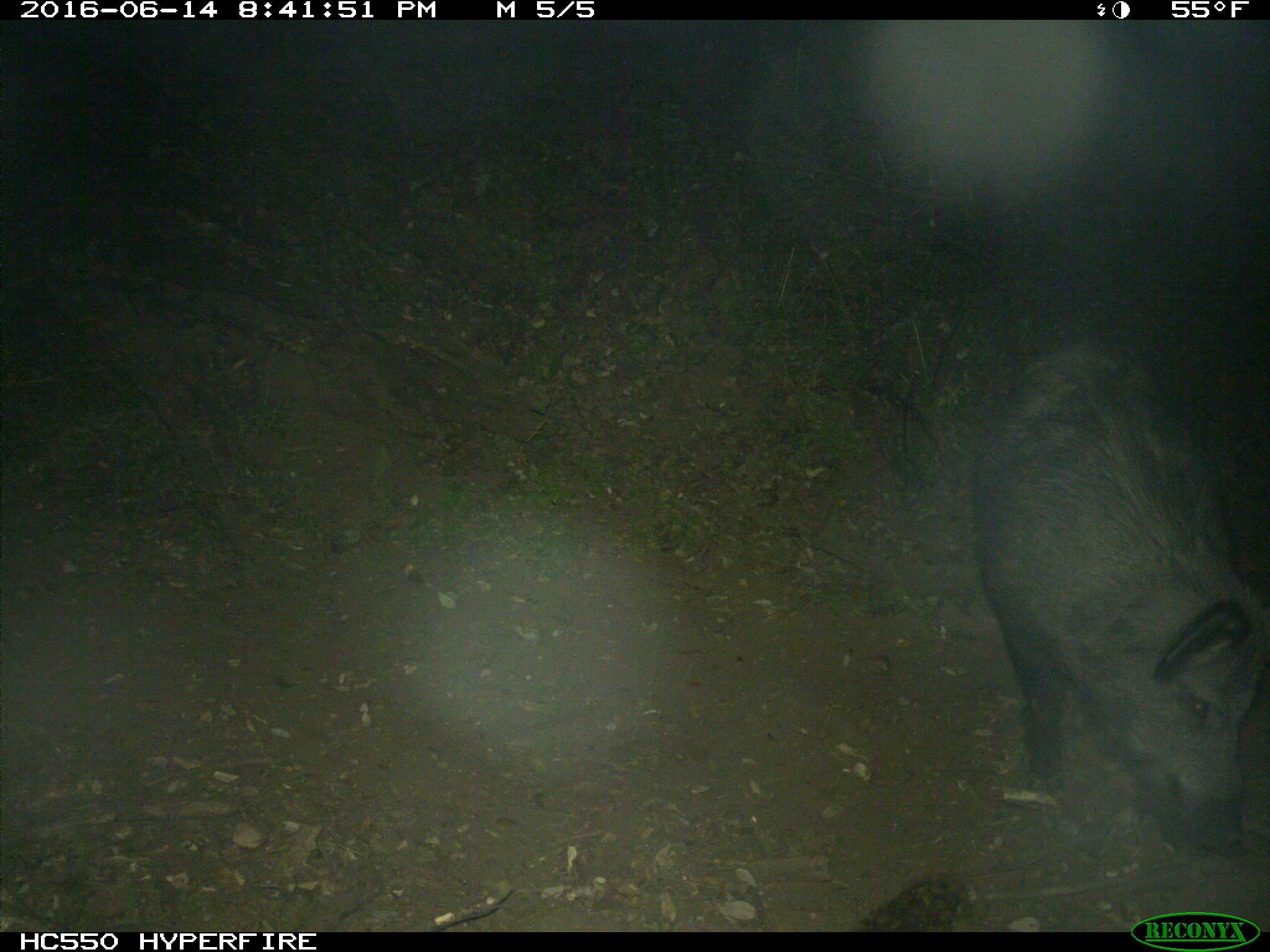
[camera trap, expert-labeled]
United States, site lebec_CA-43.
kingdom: Animalia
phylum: Chordata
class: Mammalia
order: Artiodactyla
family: Suidae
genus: Sus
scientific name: Sus scrofa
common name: wild boar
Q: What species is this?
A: Sus scrofa (wild boar).